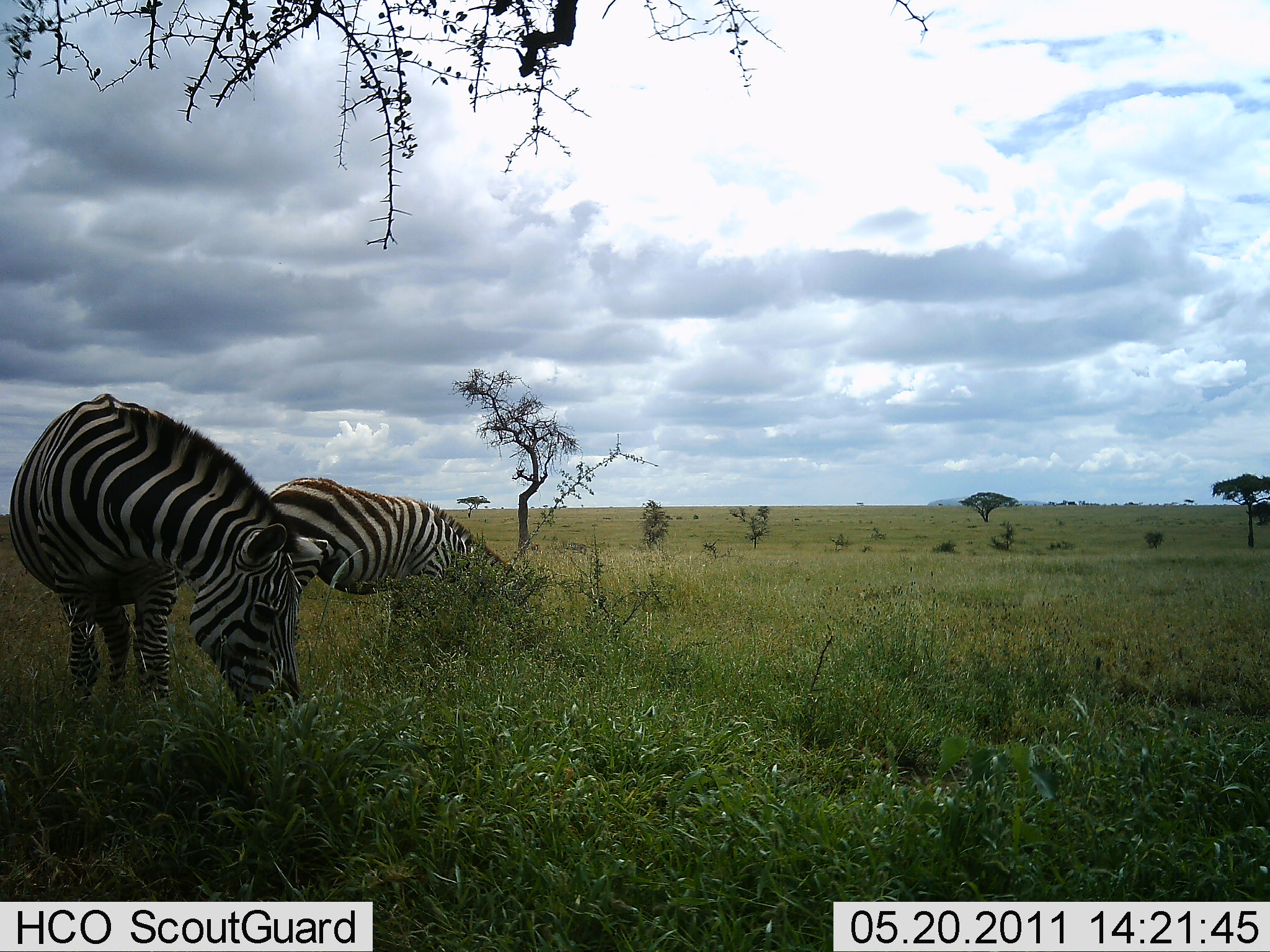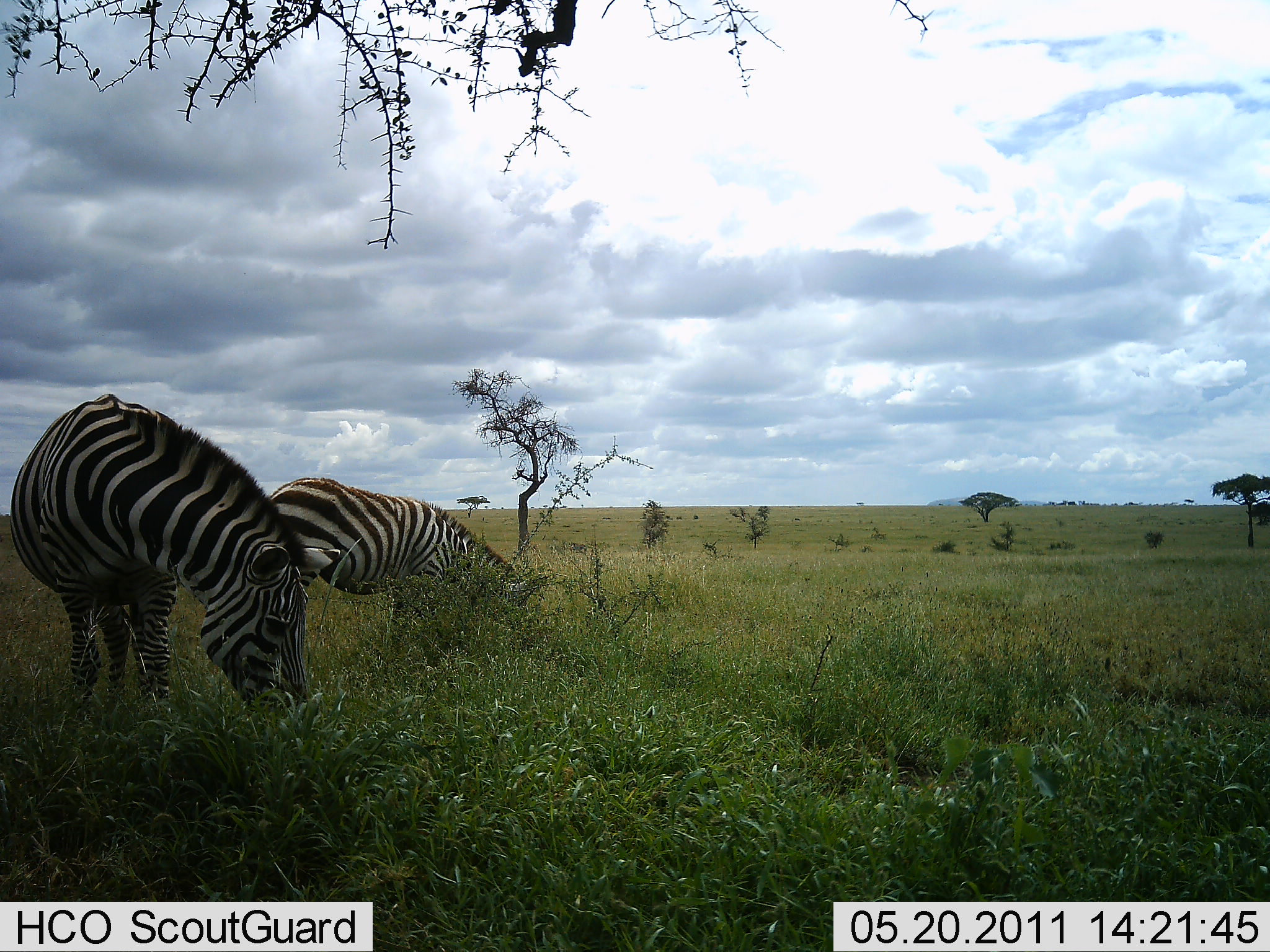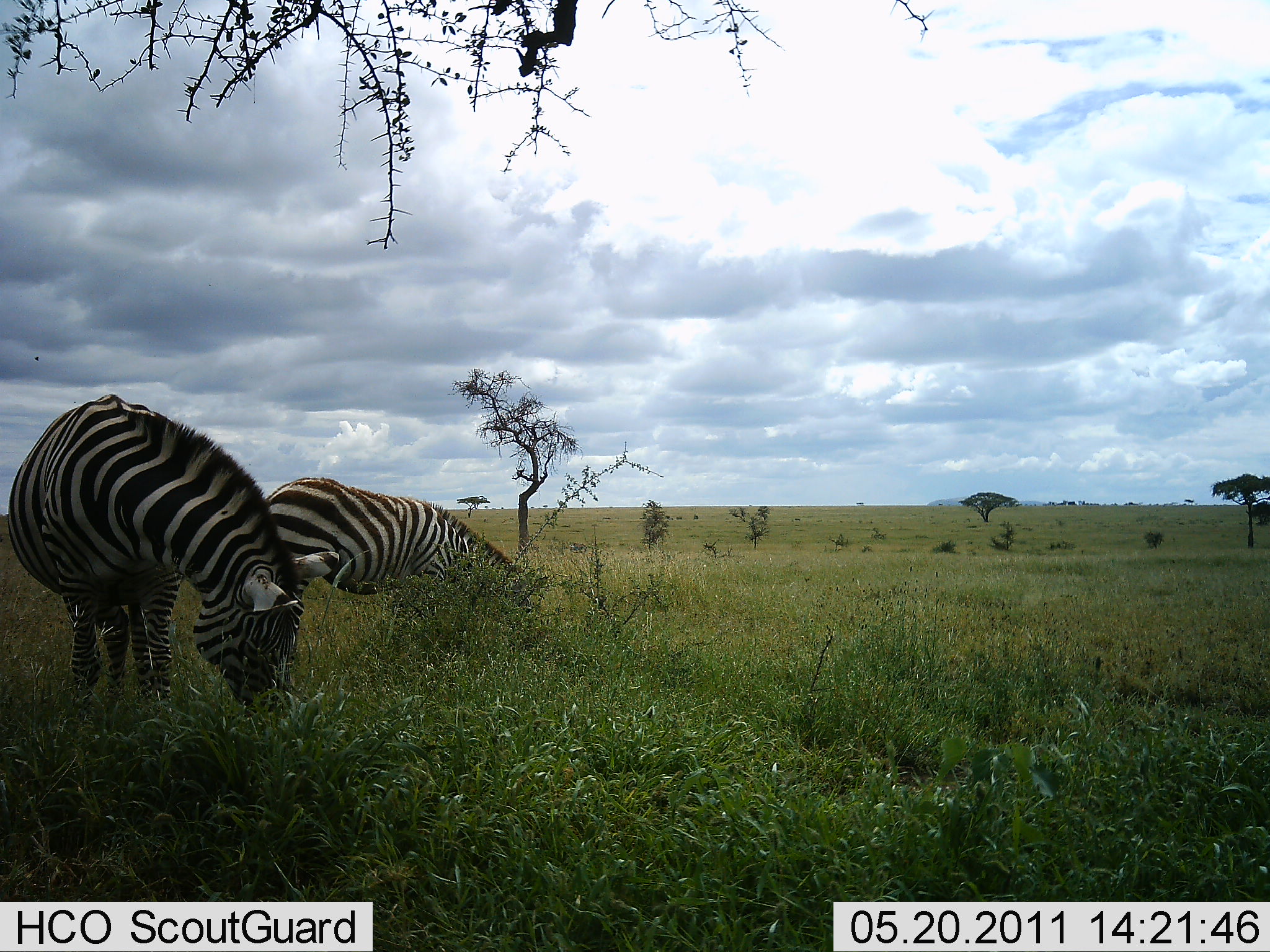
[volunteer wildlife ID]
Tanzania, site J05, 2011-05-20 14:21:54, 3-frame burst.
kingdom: Animalia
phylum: Chordata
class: Mammalia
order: Perissodactyla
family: Equidae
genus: Equus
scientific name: Equus quagga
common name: plains zebra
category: zebra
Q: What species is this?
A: Zebra (plains zebra) (Equus quagga).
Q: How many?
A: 2.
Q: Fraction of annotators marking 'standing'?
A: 7%.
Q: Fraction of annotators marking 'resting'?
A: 0%.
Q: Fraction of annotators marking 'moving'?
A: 0%.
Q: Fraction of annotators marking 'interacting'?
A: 0%.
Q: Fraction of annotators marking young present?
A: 0%.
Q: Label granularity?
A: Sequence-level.